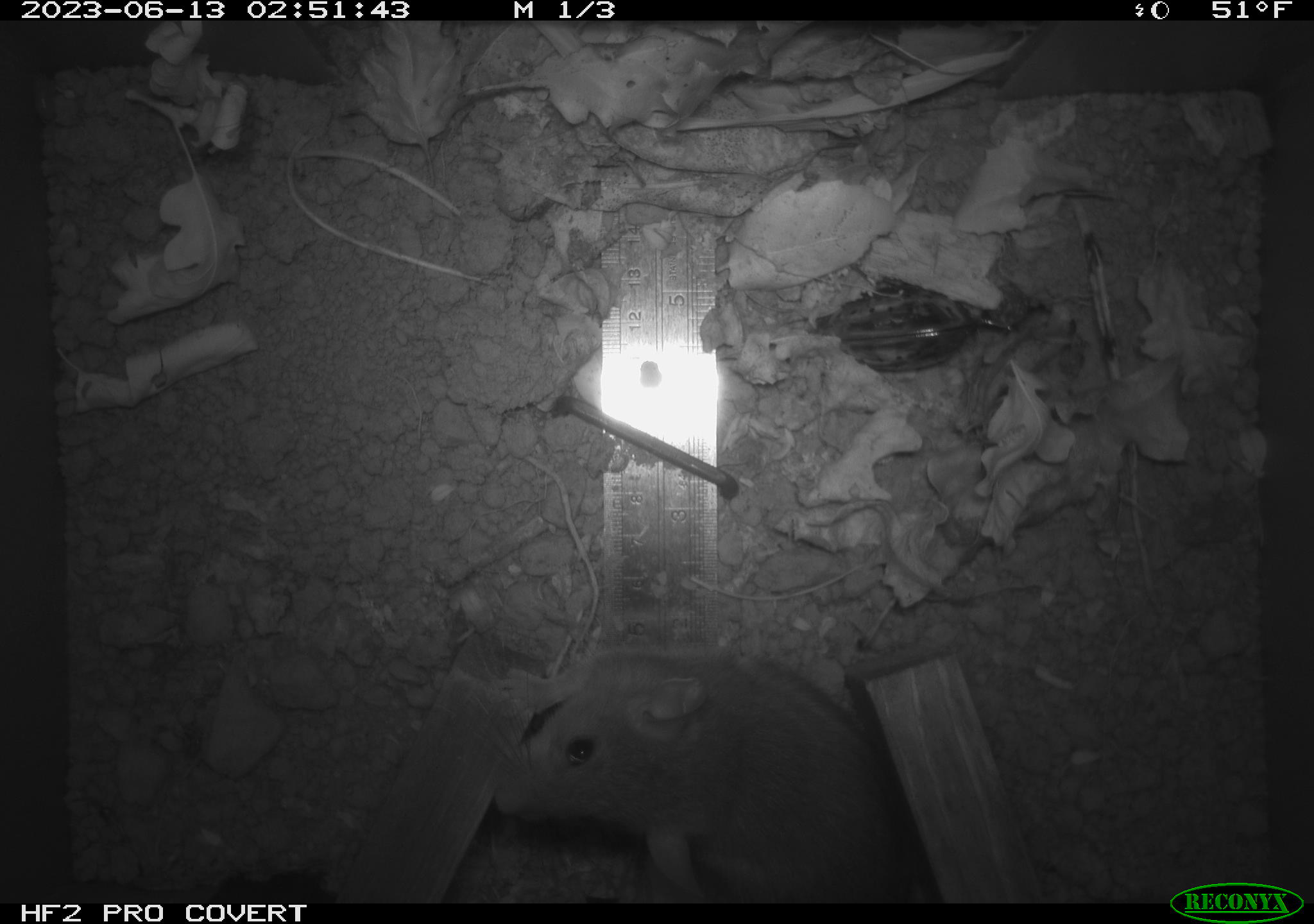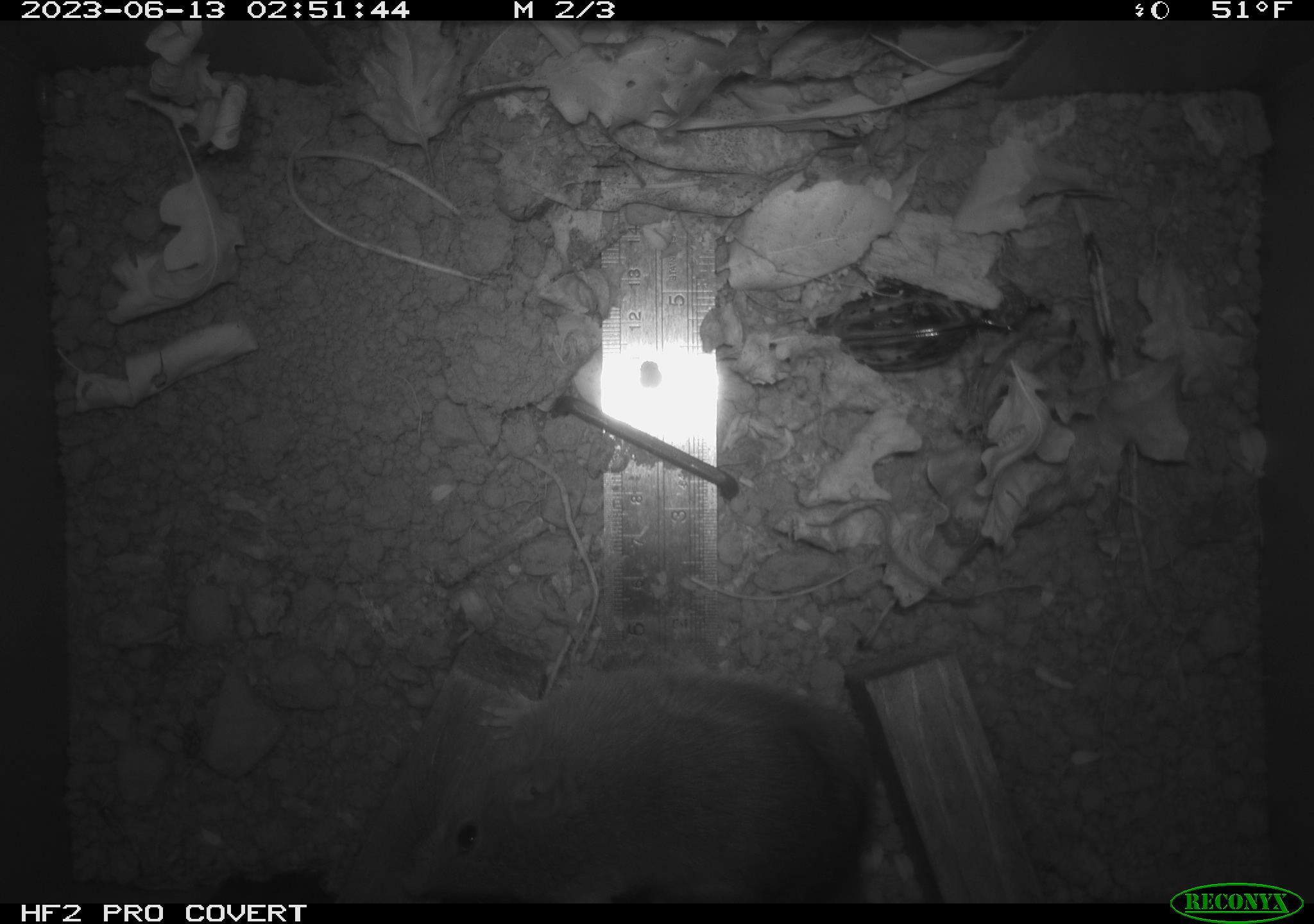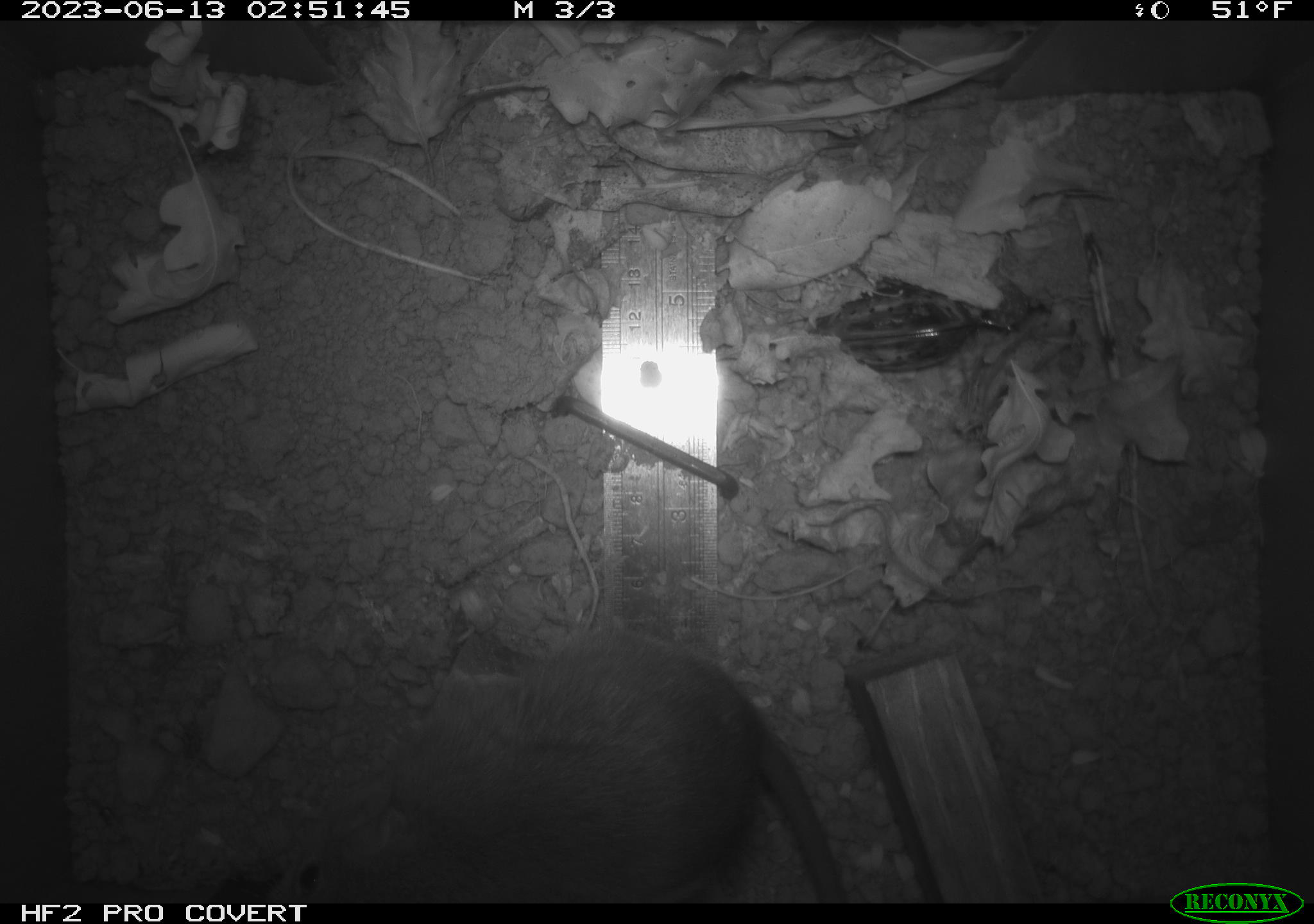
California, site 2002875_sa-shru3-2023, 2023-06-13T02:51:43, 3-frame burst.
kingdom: Animalia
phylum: Chordata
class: Mammalia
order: Rodentia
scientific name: Rodentia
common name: mouse species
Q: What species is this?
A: Mouse species (Rodentia).